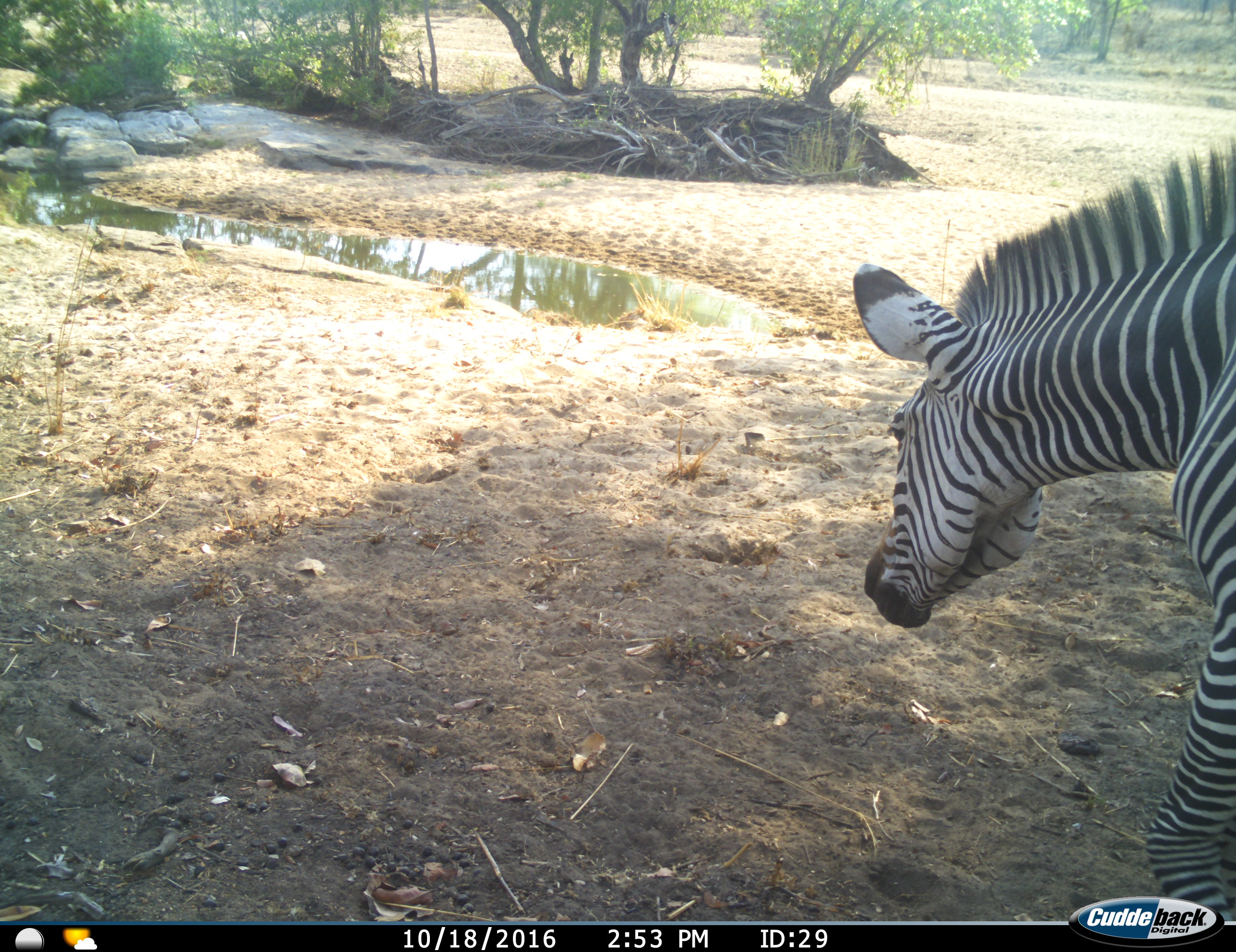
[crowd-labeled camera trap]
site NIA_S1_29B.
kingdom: Animalia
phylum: Chordata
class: Mammalia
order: Perissodactyla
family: Equidae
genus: Equus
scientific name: Equus quagga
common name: plains zebra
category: zebraplains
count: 1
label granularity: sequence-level